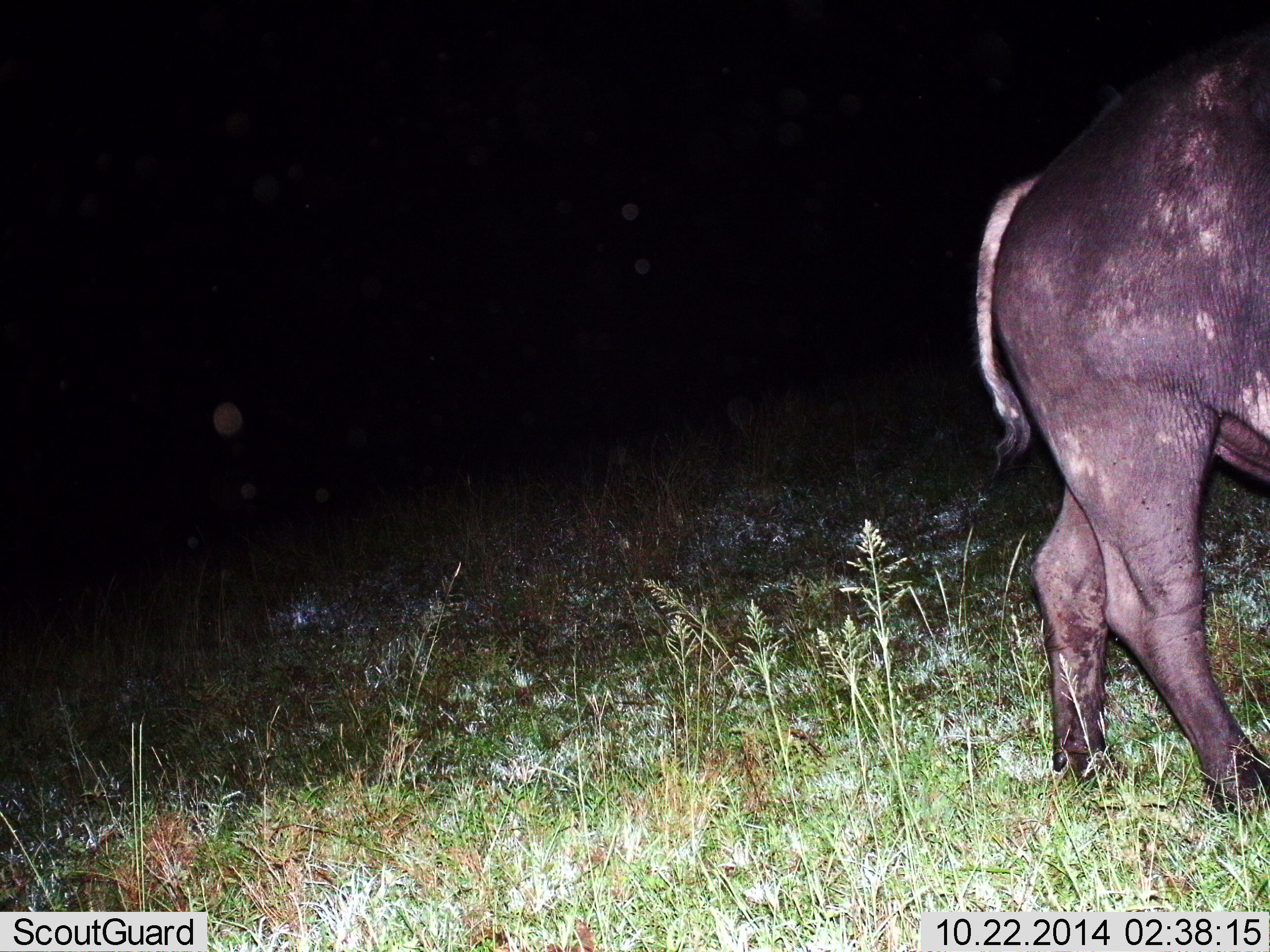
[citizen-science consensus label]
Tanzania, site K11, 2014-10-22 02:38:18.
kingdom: Animalia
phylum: Chordata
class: Mammalia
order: Artiodactyla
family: Bovidae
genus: Syncerus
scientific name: Syncerus caffer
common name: cape buffalo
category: buffalo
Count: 1.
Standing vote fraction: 40%.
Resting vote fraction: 0%.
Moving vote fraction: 60%.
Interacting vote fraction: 0%.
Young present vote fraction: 0%.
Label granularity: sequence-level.